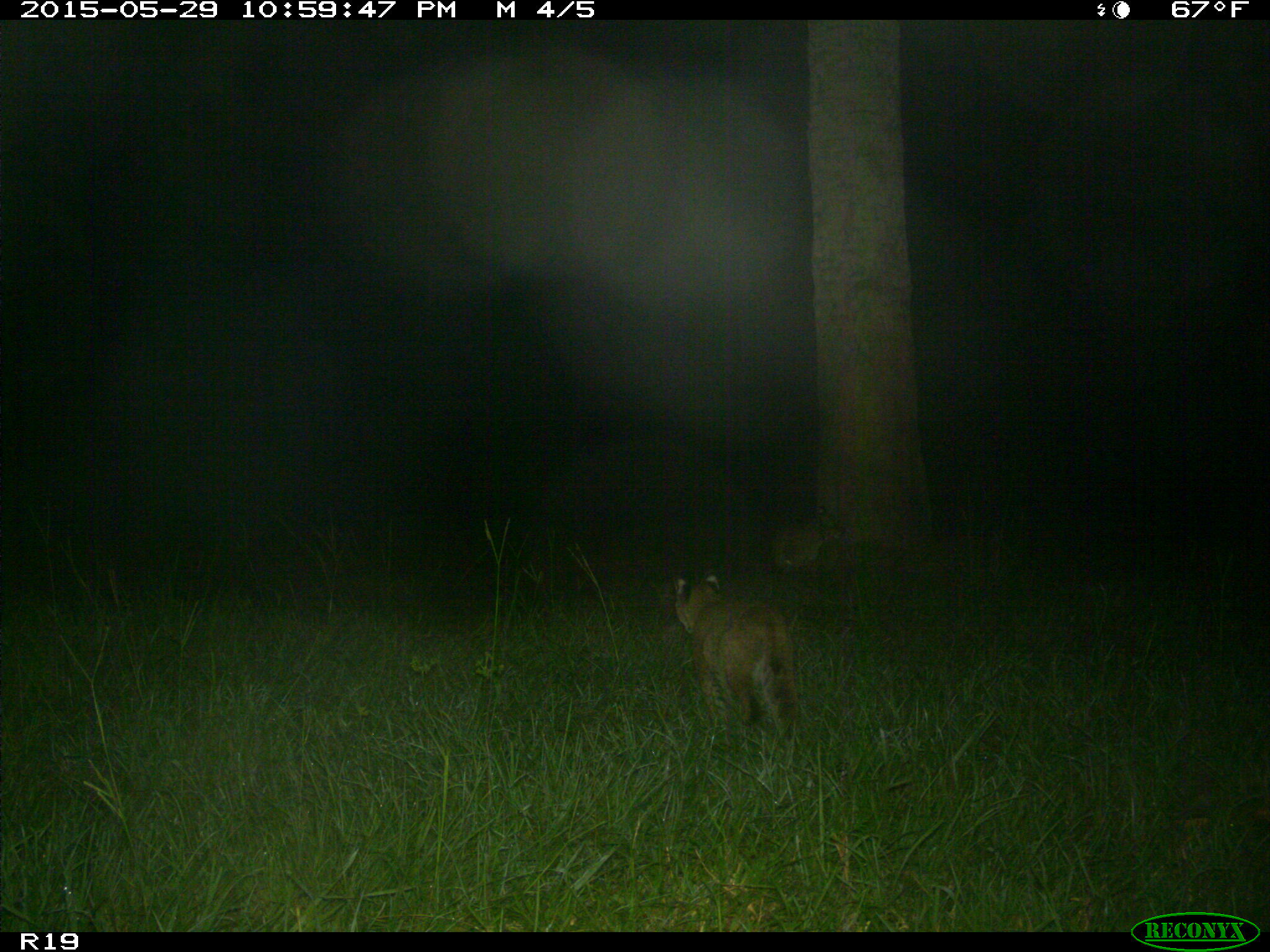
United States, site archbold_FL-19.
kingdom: Animalia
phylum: Chordata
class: Mammalia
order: Carnivora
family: Felidae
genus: Lynx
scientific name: Lynx rufus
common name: bobcat